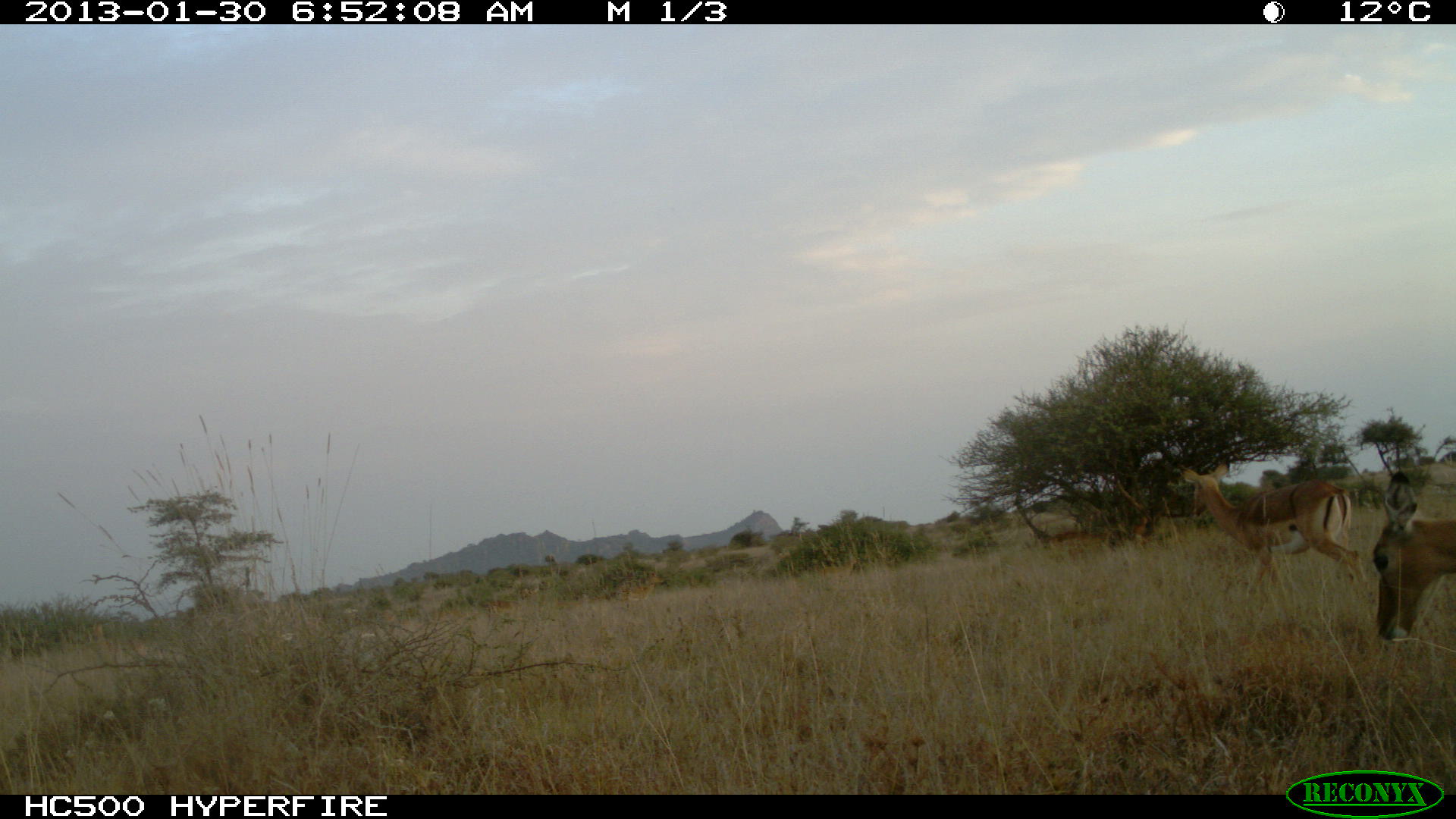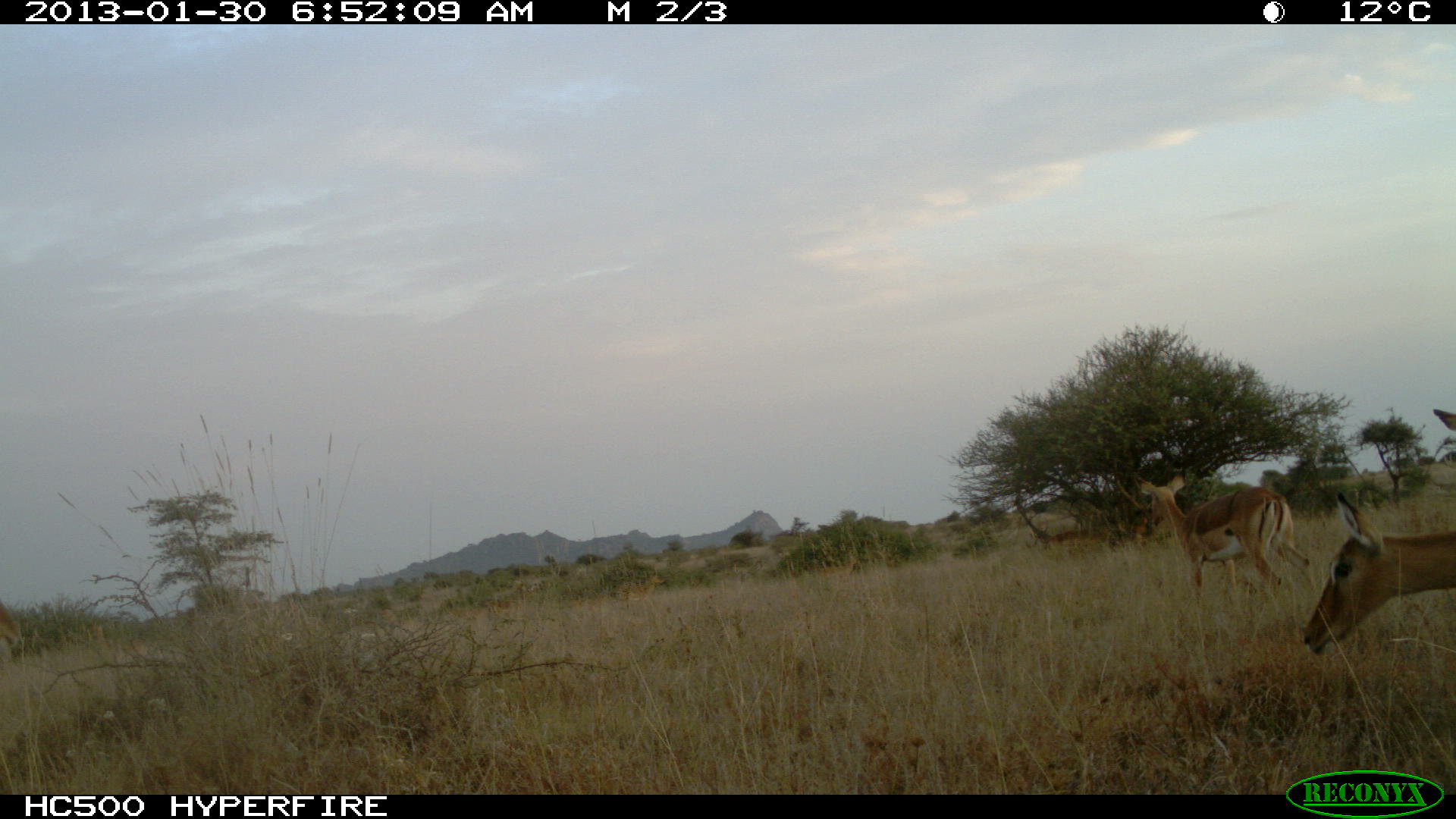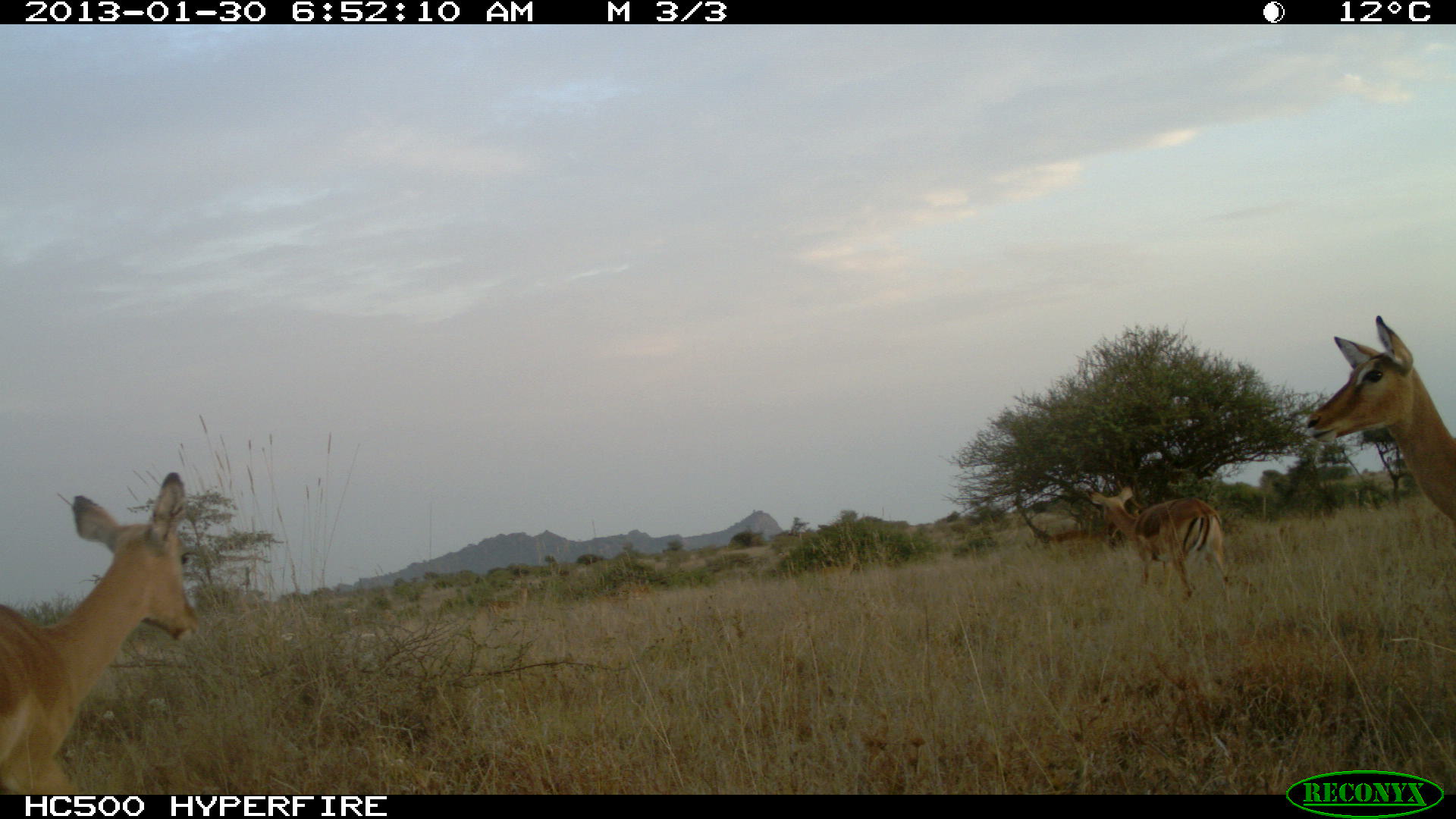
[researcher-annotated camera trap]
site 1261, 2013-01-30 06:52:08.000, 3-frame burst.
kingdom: Animalia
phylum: Chordata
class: Mammalia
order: Artiodactyla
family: Bovidae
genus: Aepyceros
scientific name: Aepyceros melampus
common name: impala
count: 6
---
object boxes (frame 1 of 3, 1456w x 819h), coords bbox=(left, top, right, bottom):
aepyceros melampus: bbox=(1178, 461, 1366, 593); bbox=(1372, 472, 1455, 644); bbox=(1039, 527, 1115, 562); bbox=(479, 587, 540, 621); bbox=(615, 572, 665, 602); bbox=(814, 555, 861, 581)